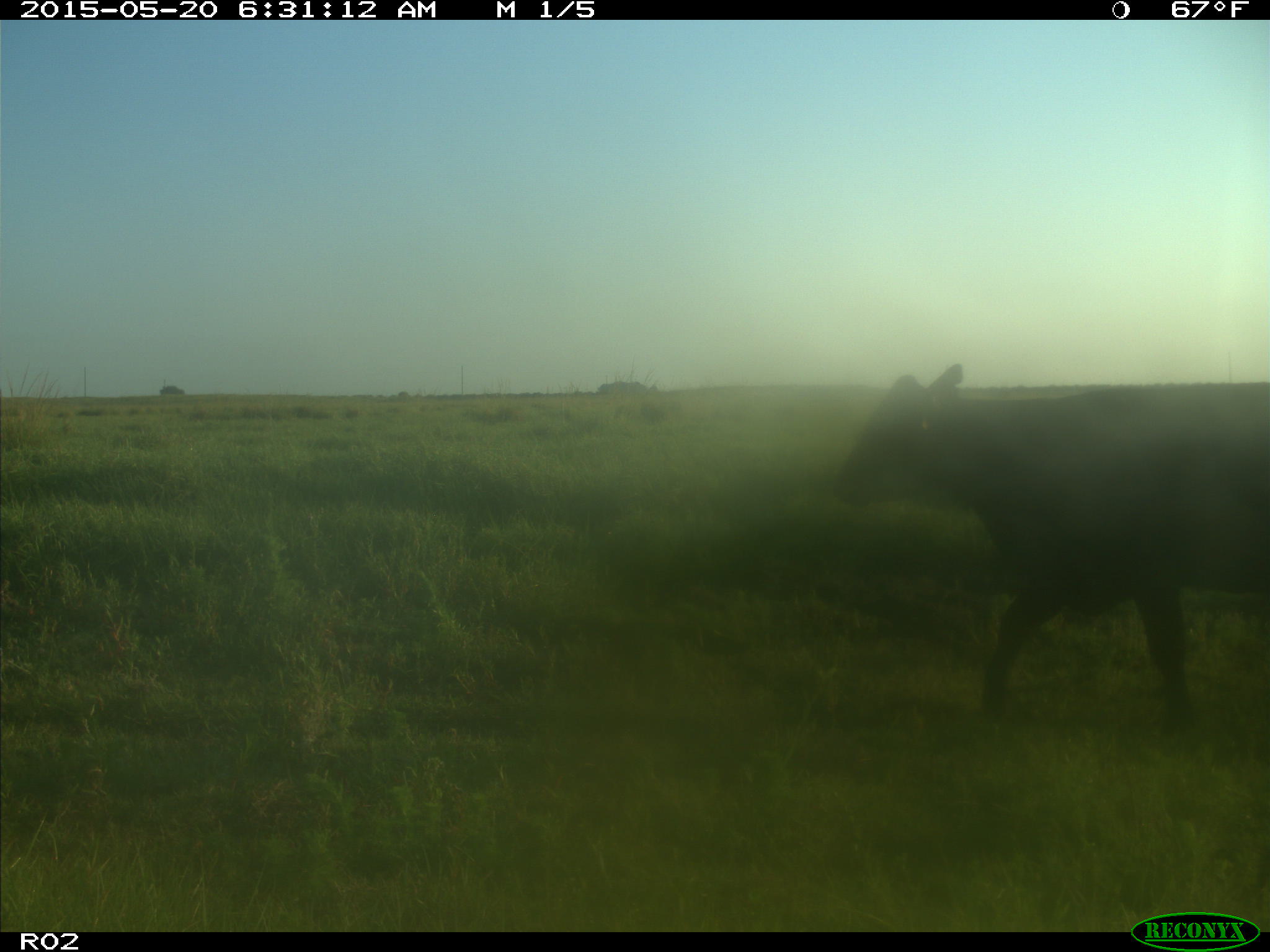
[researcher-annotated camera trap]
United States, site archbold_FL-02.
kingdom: Animalia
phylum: Chordata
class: Mammalia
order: Artiodactyla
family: Bovidae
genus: Bos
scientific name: Bos taurus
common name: domestic cow